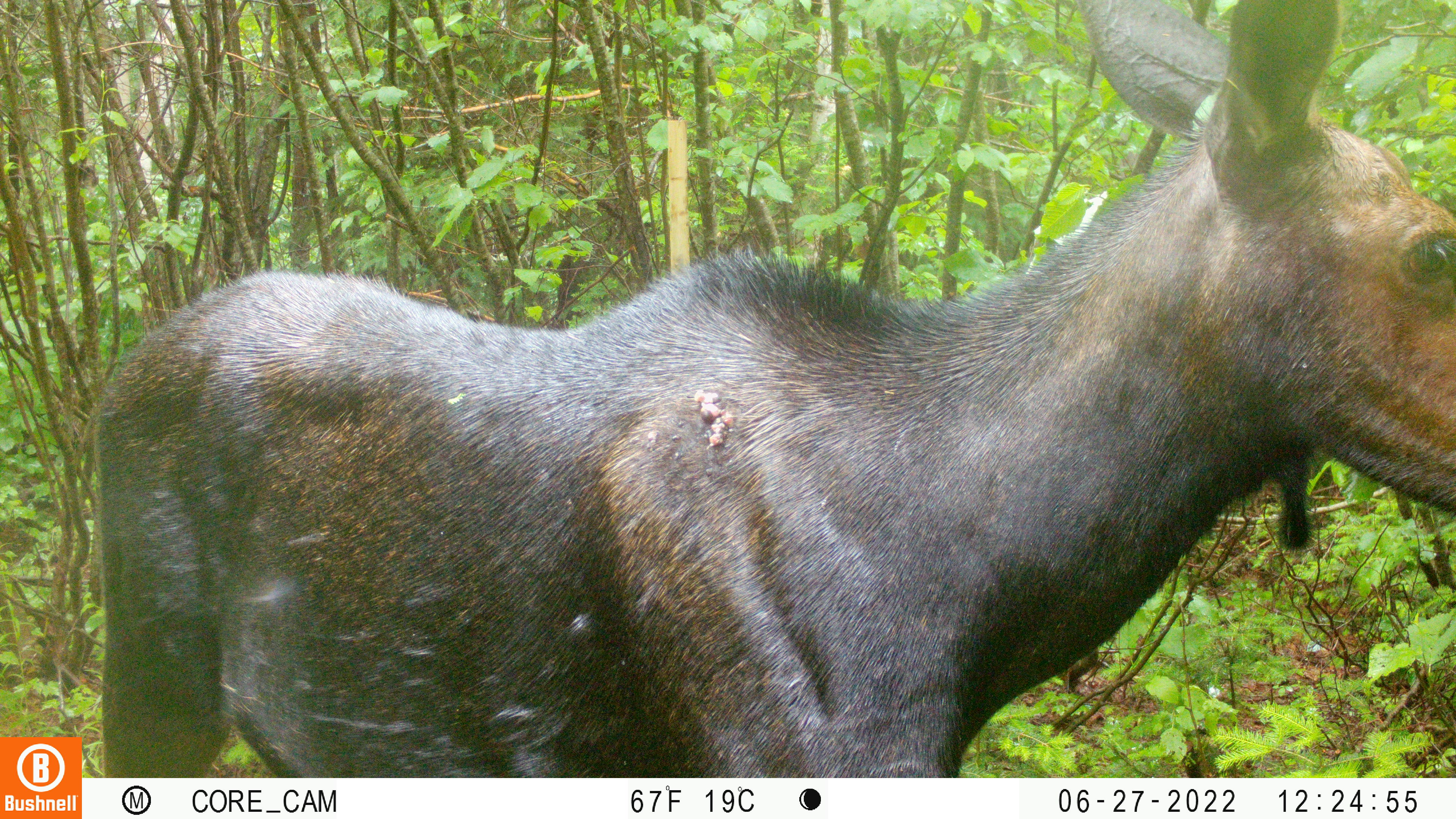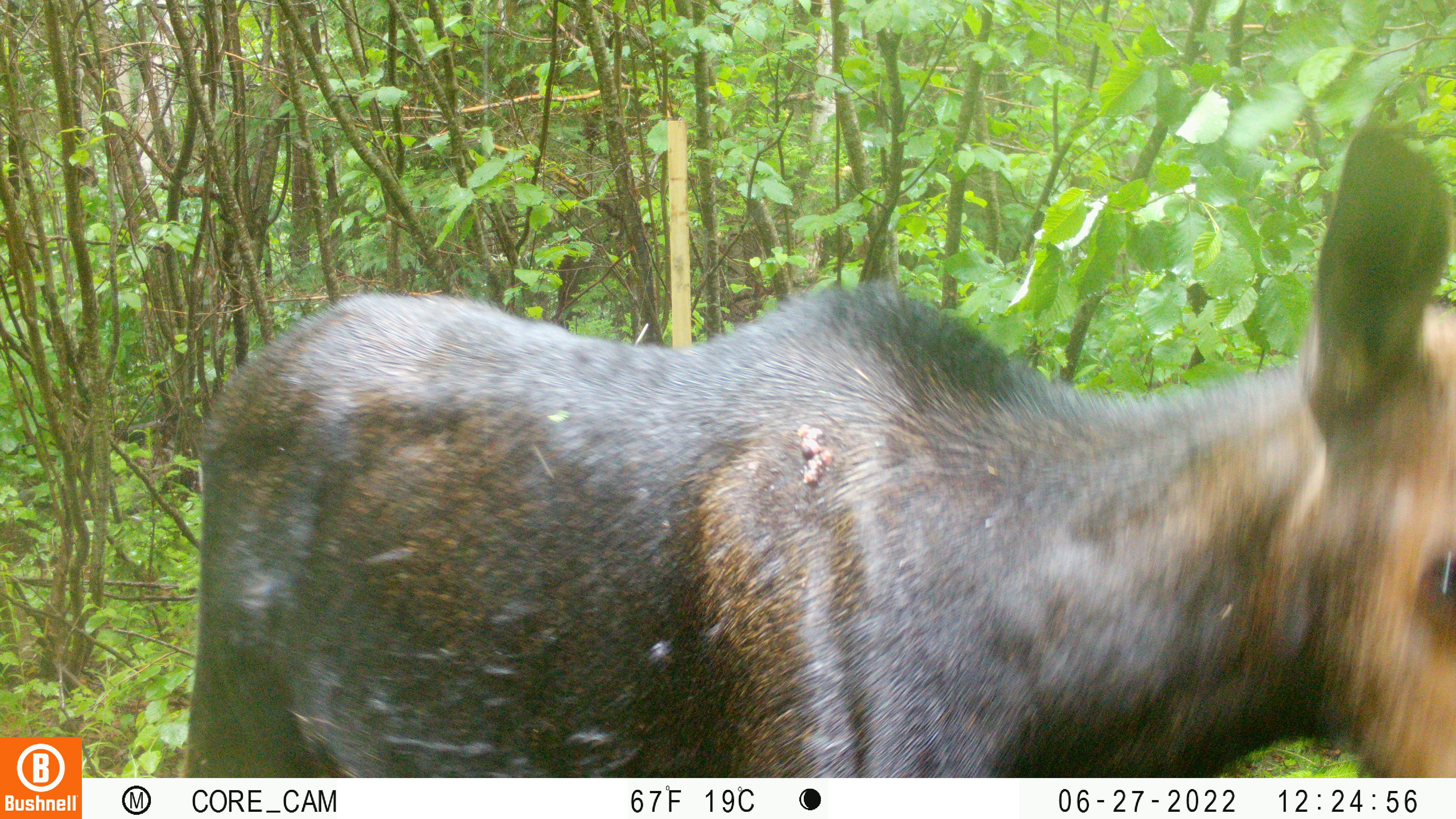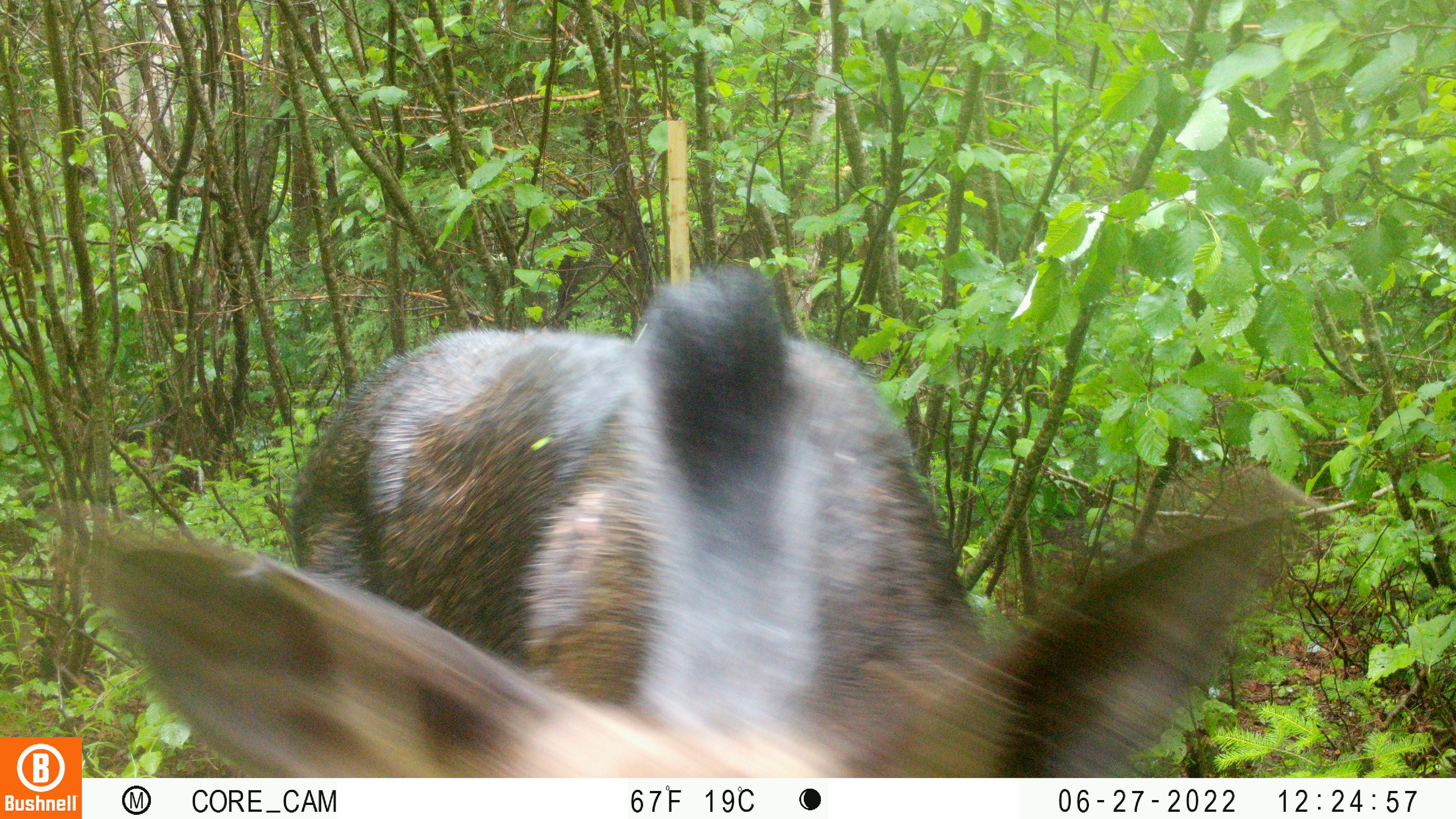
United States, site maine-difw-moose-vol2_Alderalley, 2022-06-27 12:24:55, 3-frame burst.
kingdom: Animalia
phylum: Chordata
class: Mammalia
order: Artiodactyla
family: Cervidae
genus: Alces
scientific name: Alces alces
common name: moose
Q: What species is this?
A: Moose (Alces alces).